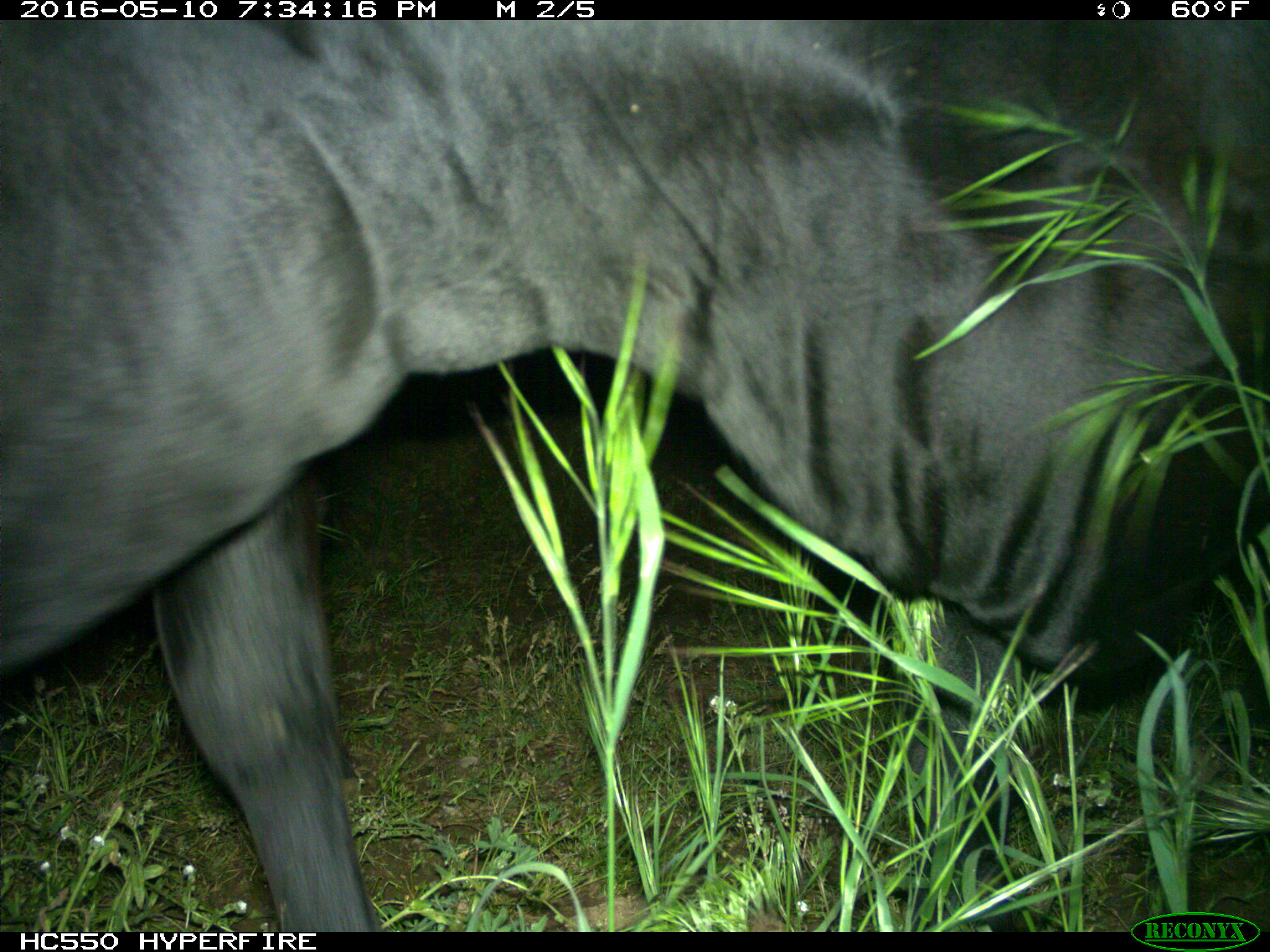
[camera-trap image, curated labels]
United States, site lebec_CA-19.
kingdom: Animalia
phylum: Chordata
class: Mammalia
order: Artiodactyla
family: Bovidae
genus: Bos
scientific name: Bos taurus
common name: domestic cow